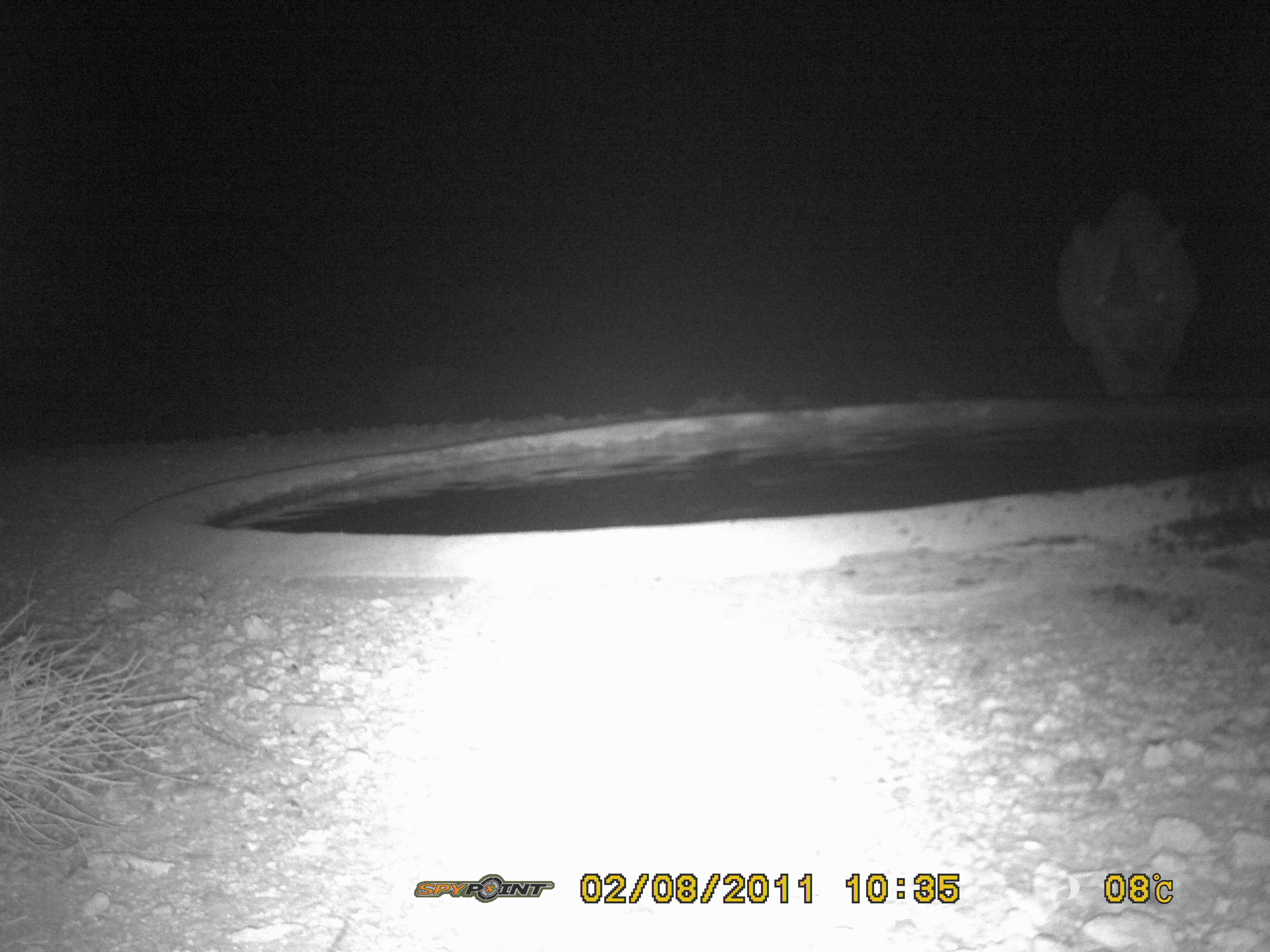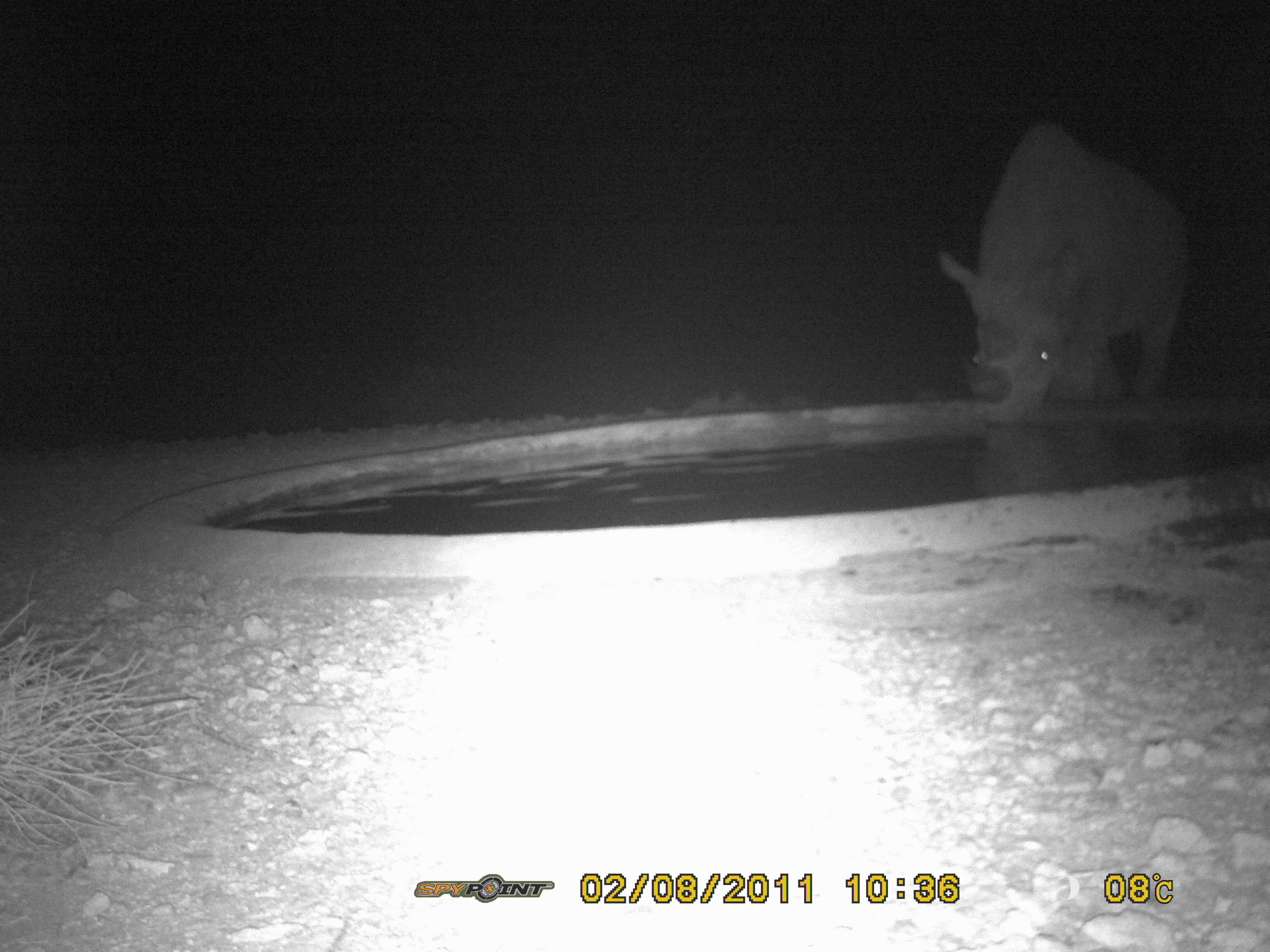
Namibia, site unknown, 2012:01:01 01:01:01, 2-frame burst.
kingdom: Animalia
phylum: Chordata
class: Mammalia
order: Perissodactyla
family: Rhinocerotidae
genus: Diceros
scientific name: Diceros bicornis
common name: black rhinoceros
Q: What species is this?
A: Diceros bicornis (black rhinoceros).